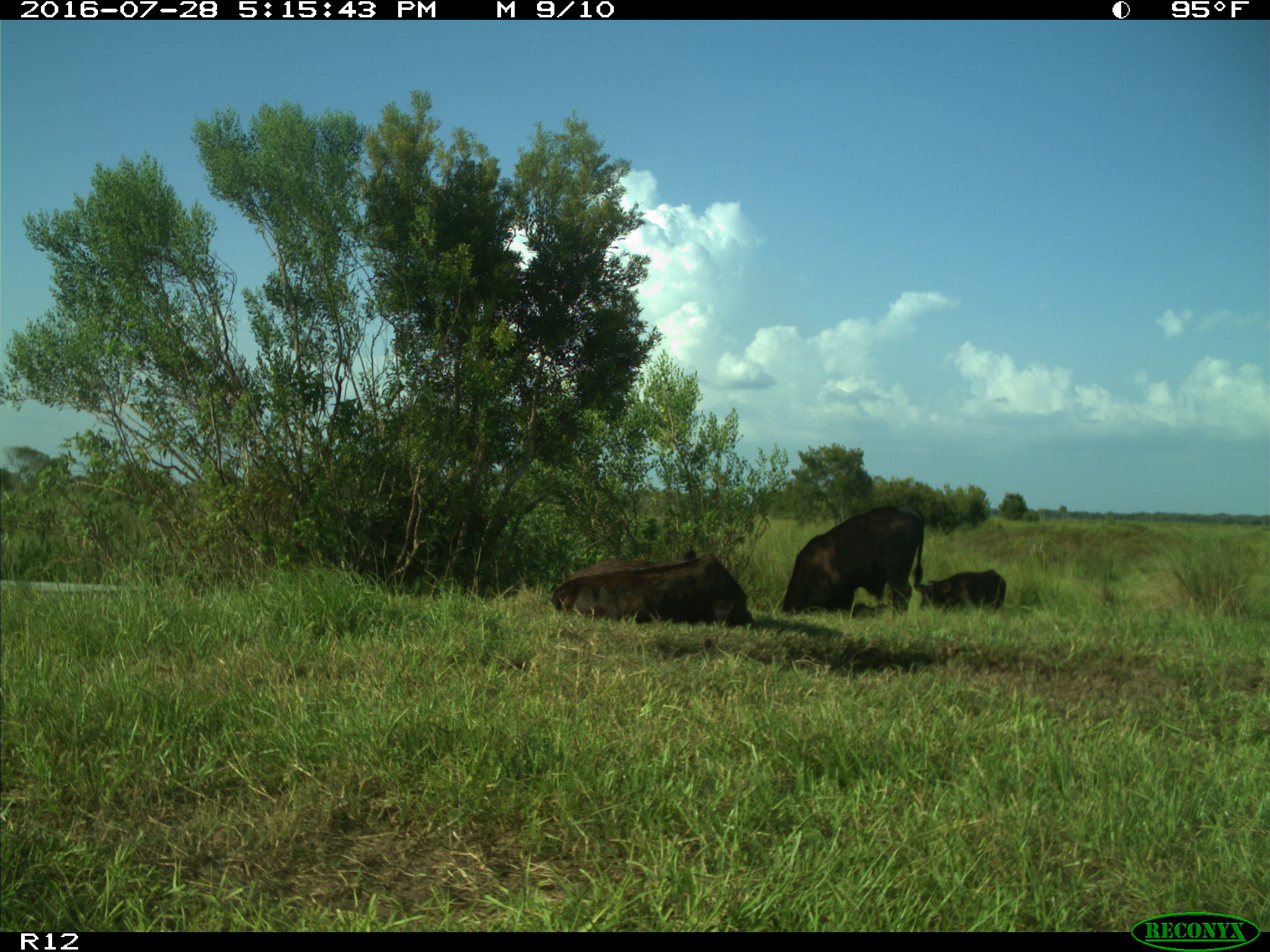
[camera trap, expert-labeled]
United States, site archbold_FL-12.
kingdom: Animalia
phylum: Chordata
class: Mammalia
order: Artiodactyla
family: Bovidae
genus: Bos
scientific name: Bos taurus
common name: domestic cow